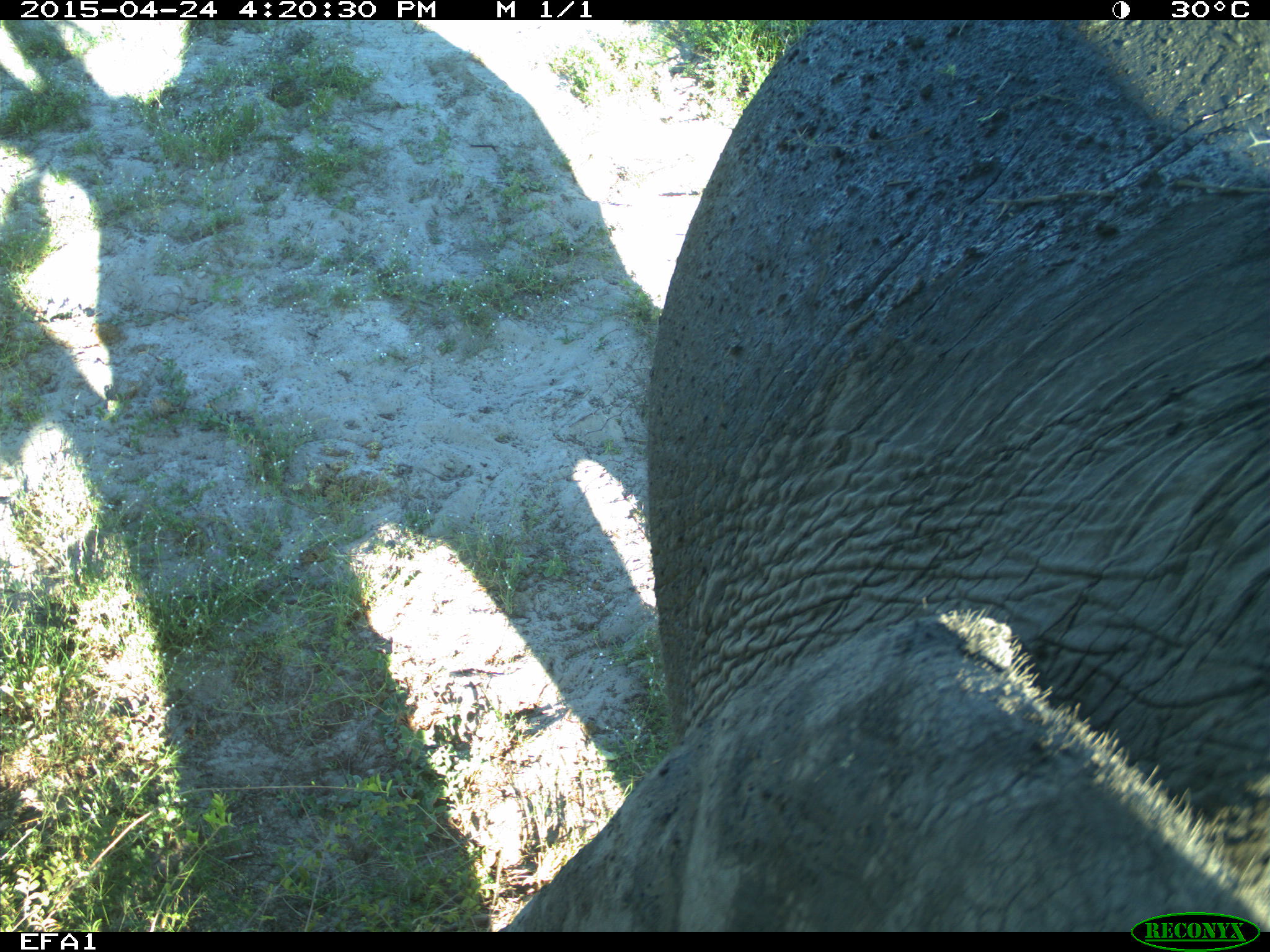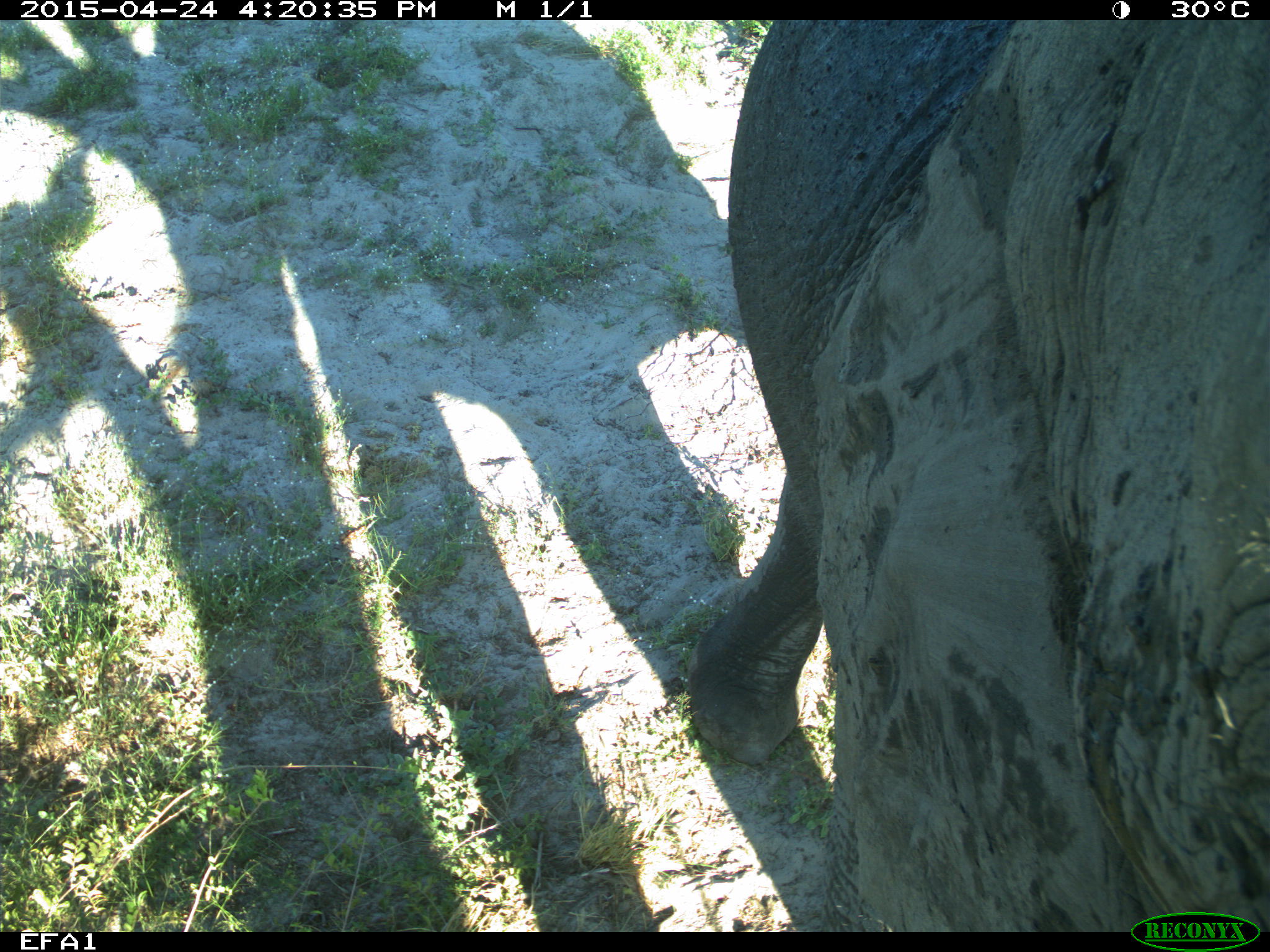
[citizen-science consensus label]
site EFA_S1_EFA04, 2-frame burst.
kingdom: Animalia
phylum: Chordata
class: Mammalia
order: Proboscidea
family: Elephantidae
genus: Loxodonta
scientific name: Loxodonta africana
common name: african bush elephant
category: elephant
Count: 1.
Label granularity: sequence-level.